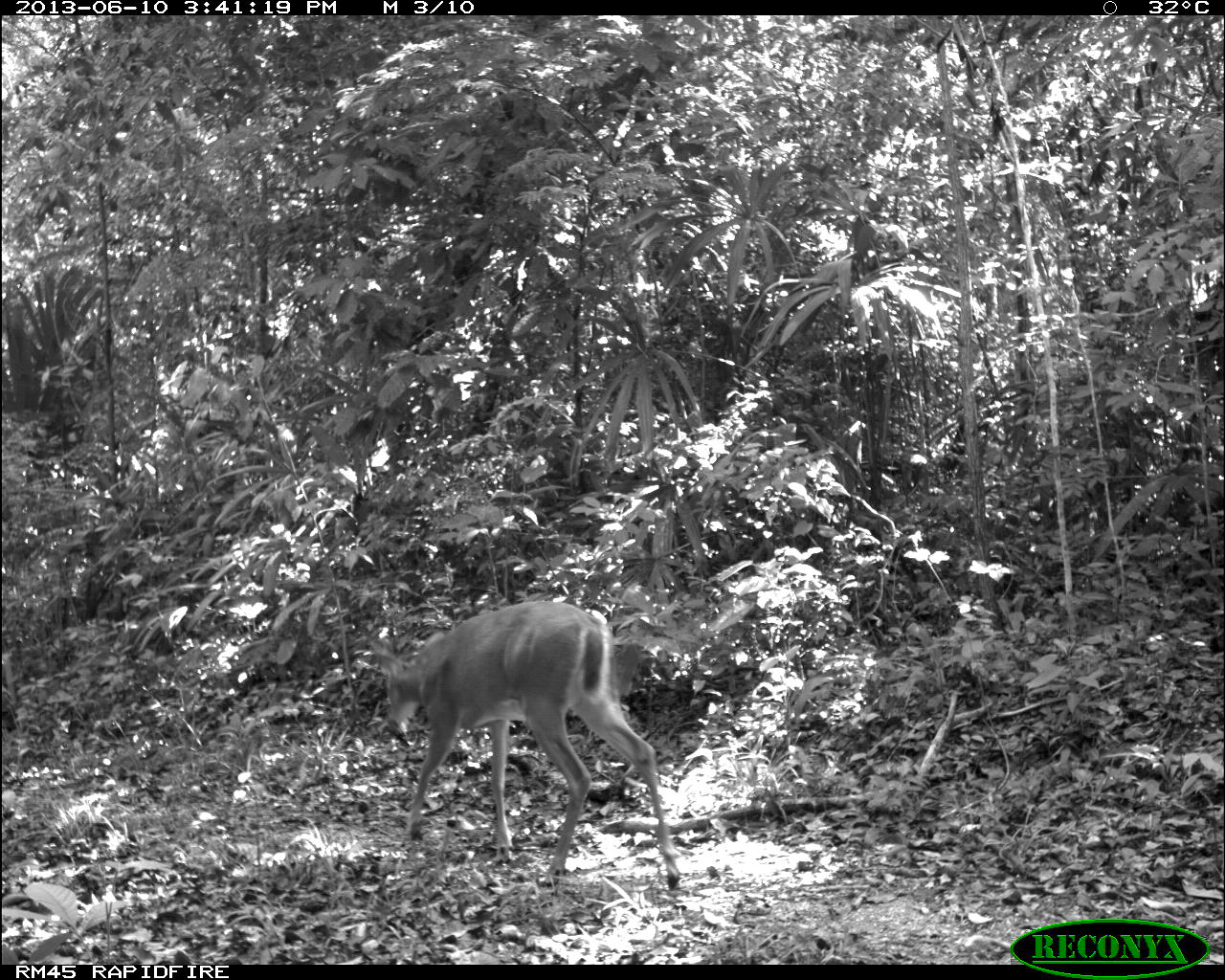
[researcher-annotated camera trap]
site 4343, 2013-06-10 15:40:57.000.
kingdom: Animalia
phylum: Chordata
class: Mammalia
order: Artiodactyla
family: Cervidae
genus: Odocoileus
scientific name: Odocoileus virginianus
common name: white-tailed deer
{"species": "Odocoileus virginianus (white-tailed deer)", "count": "1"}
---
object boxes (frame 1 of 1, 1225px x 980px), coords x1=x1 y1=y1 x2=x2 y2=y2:
odocoileus virginianus: x1=378 y1=597 x2=681 y2=895